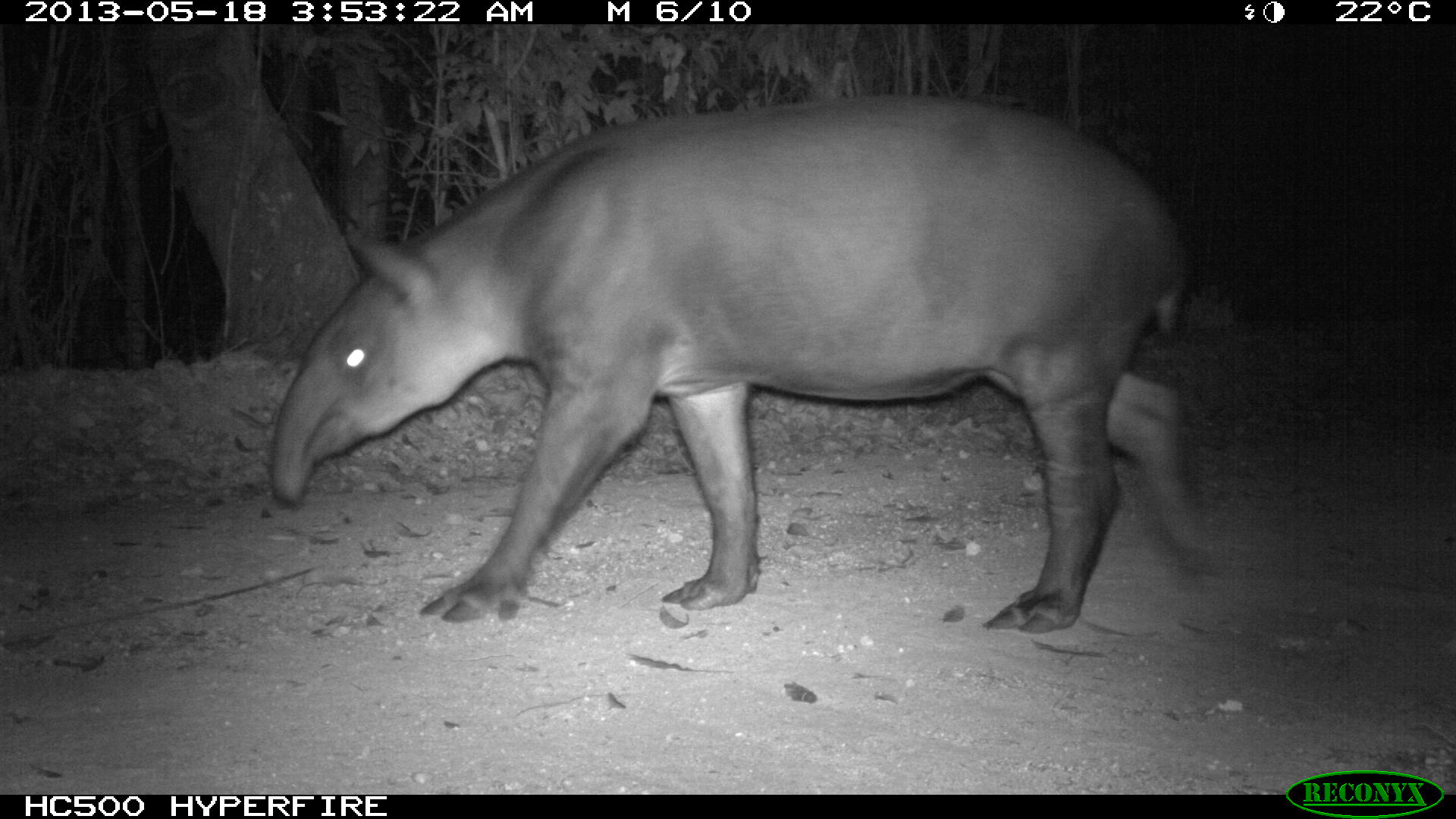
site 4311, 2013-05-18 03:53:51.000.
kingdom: Animalia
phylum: Chordata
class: Mammalia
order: Perissodactyla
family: Tapiridae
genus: Tapirus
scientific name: Tapirus bairdii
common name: baird's tapir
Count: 1.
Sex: female.